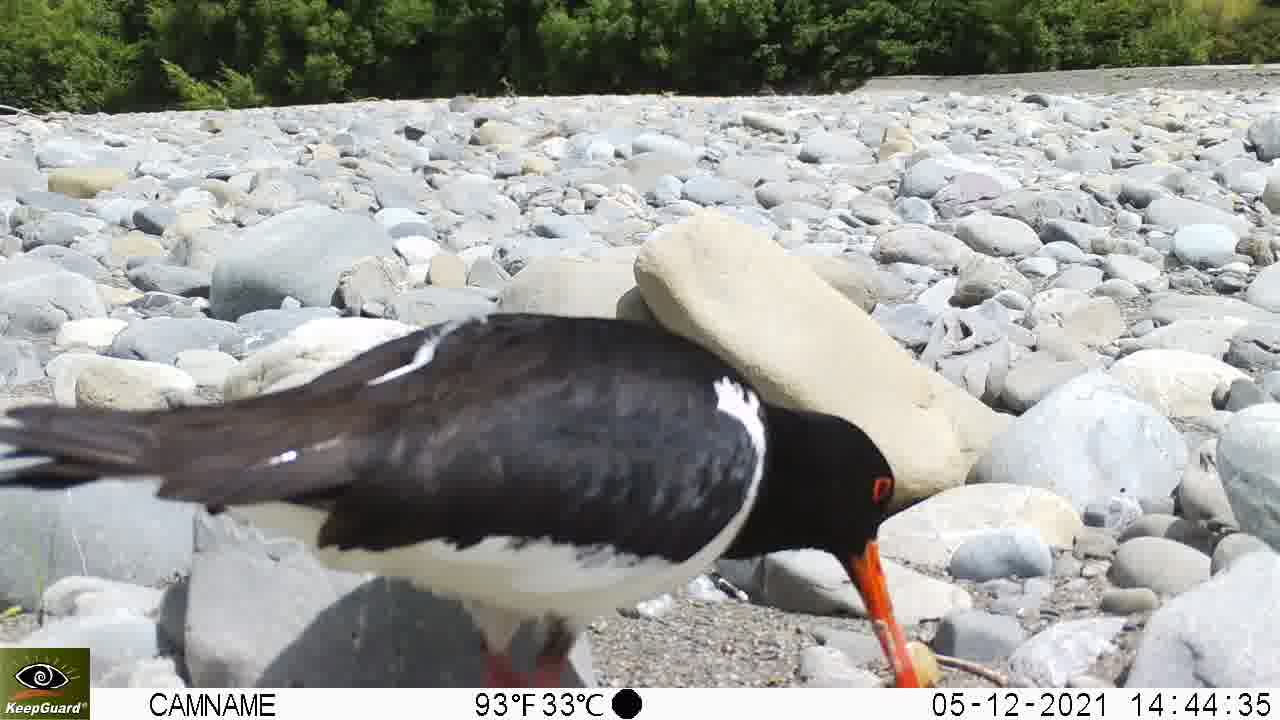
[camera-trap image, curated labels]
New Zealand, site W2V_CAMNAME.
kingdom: Animalia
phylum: Chordata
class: Aves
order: Charadriiformes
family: Haematopodidae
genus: Haematopus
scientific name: Haematopus unicolor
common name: variable oystercatcher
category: oystercatcher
Oystercatcher (variable oystercatcher) (Haematopus unicolor).